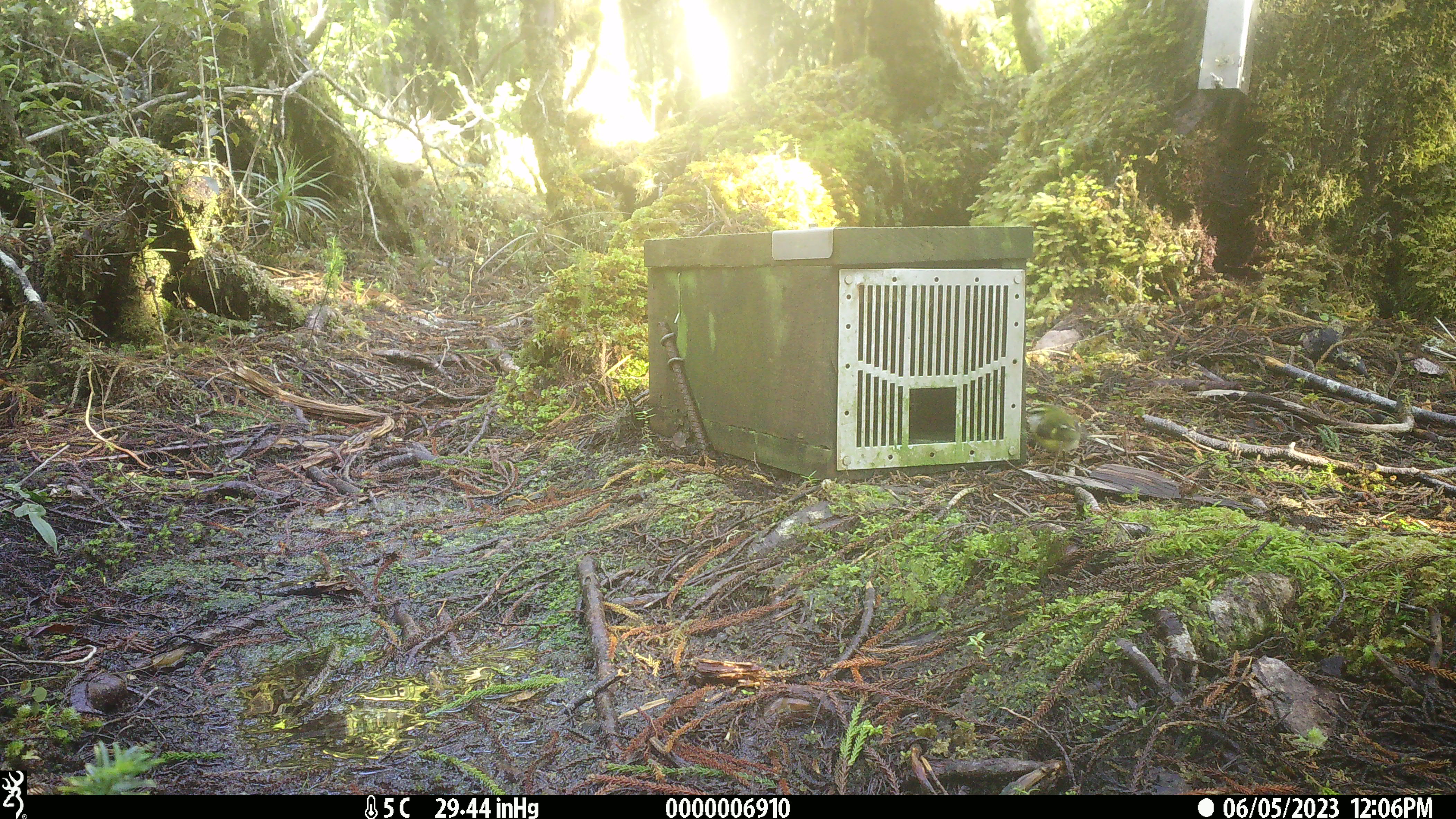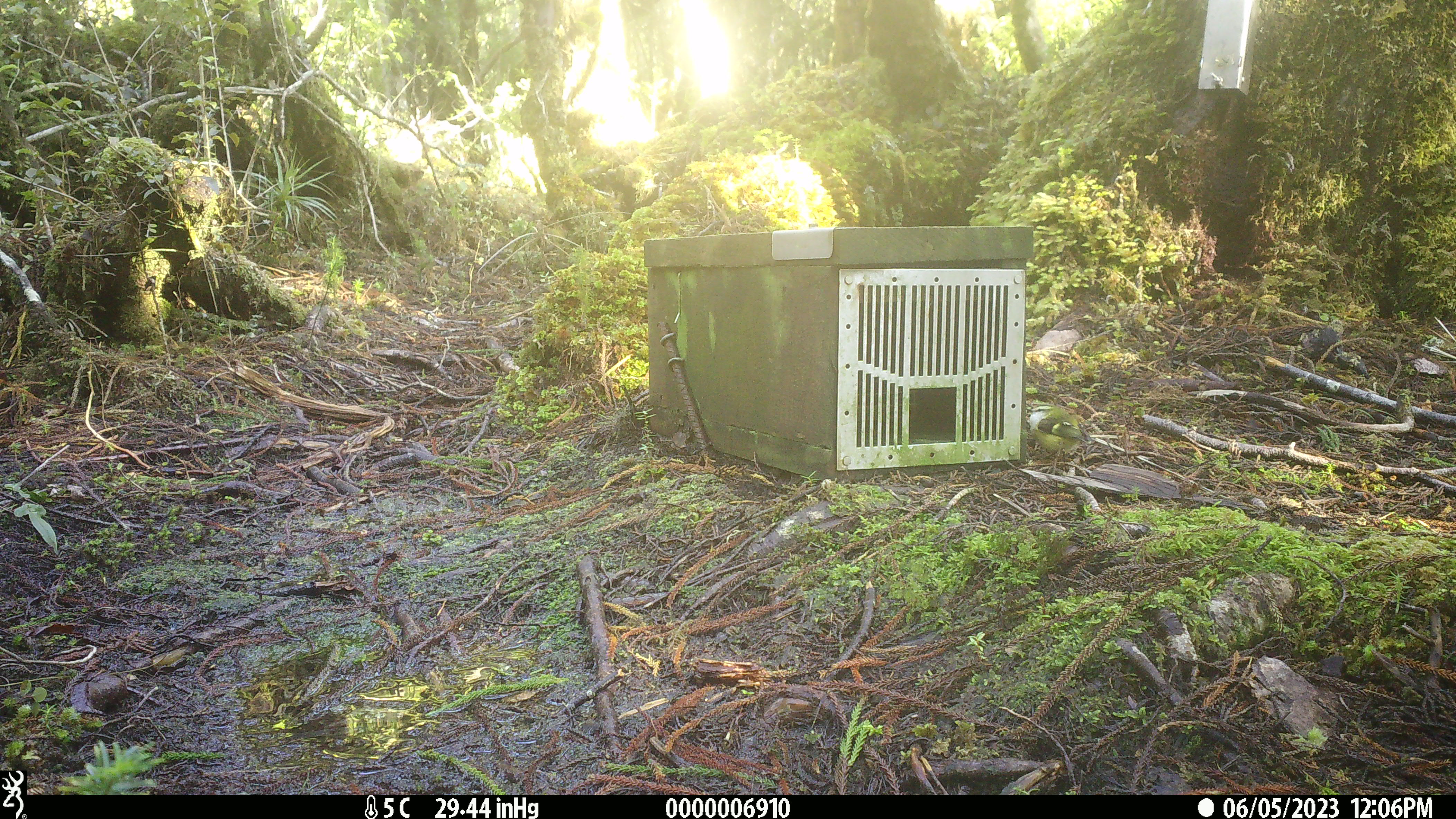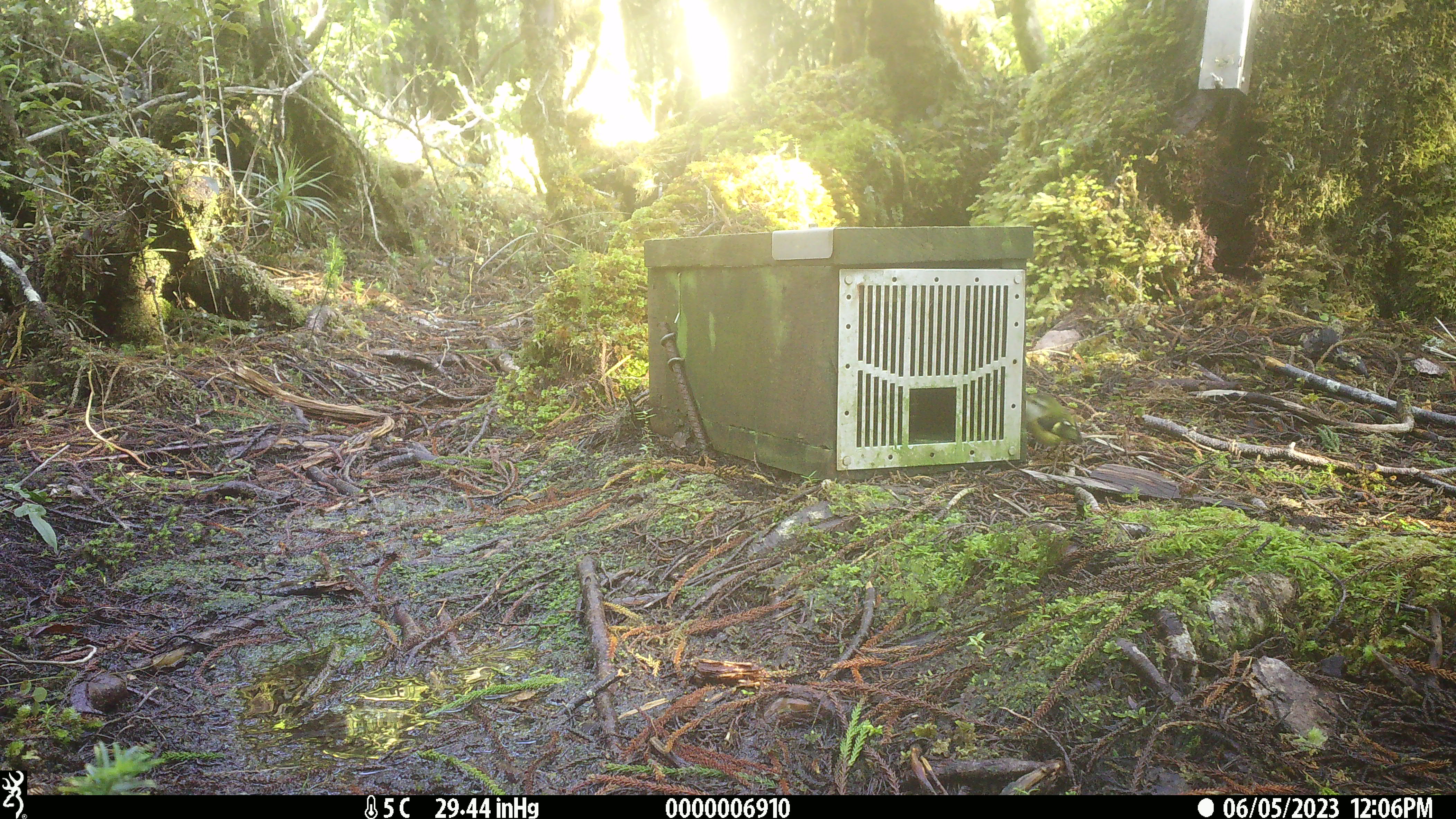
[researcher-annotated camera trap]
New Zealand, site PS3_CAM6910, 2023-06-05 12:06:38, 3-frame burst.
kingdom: Animalia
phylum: Chordata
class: Aves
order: Passeriformes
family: Acanthisittidae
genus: Acanthisitta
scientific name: Acanthisitta chloris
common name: rifleman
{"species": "rifleman (Acanthisitta chloris)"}